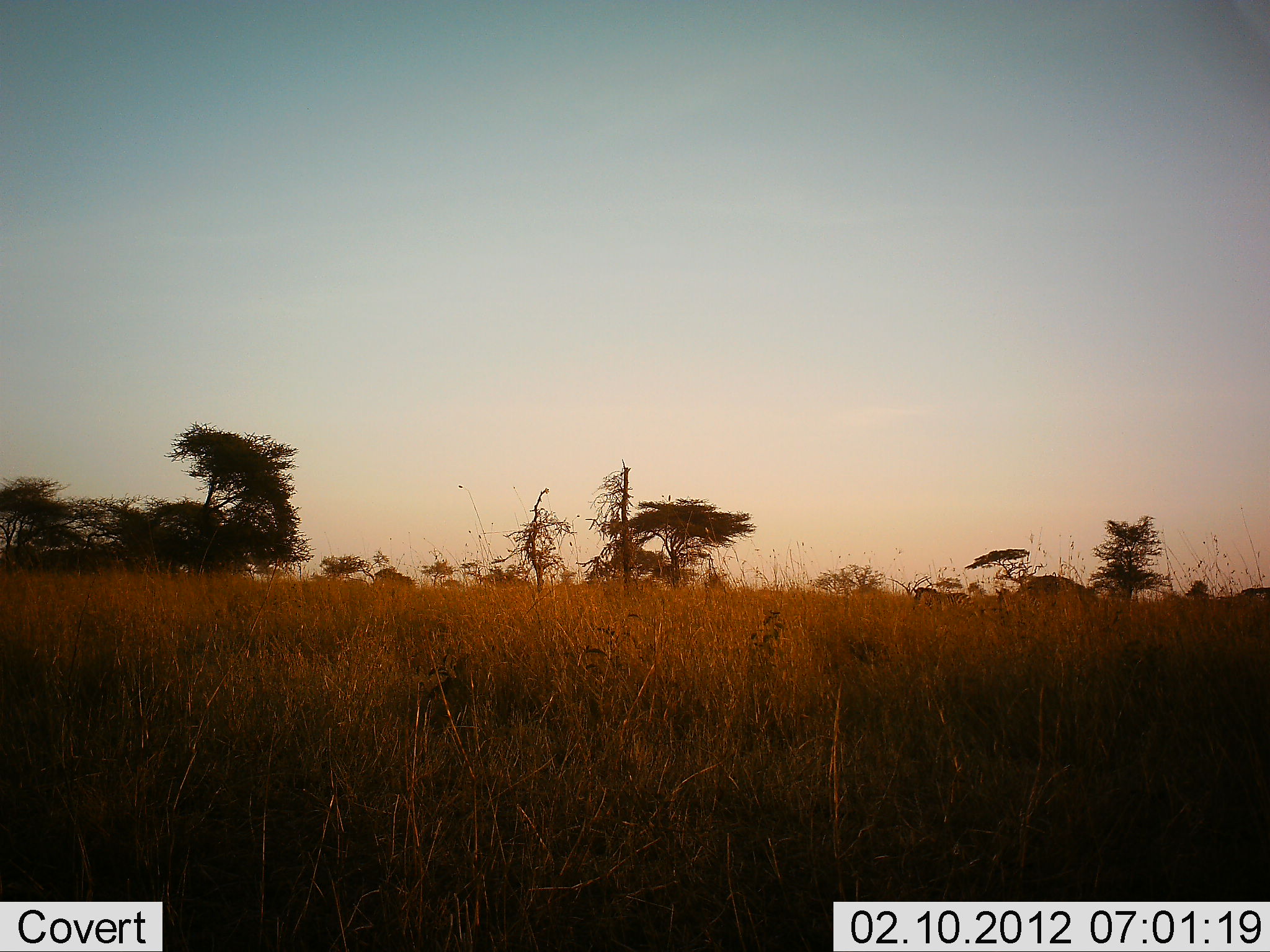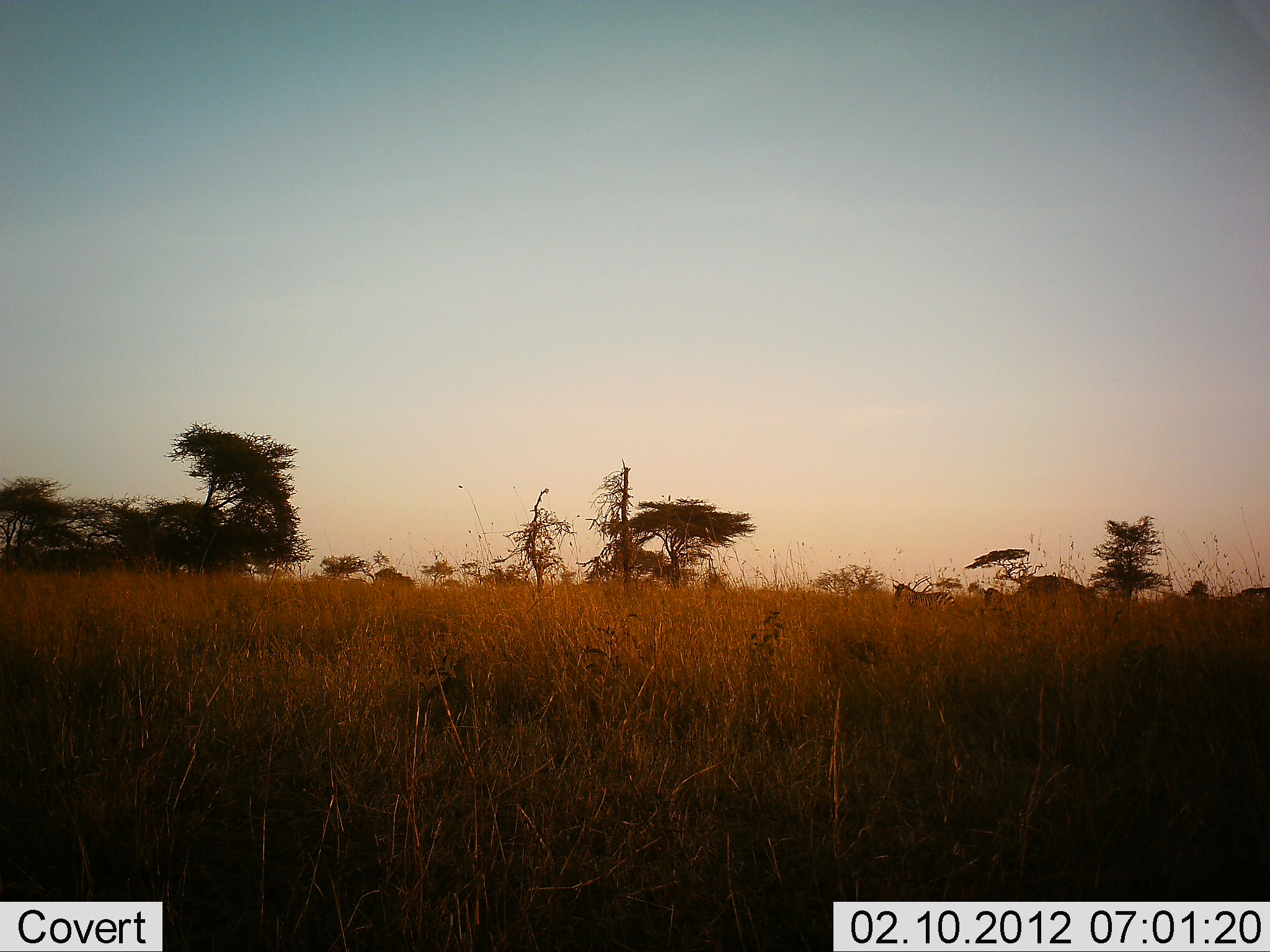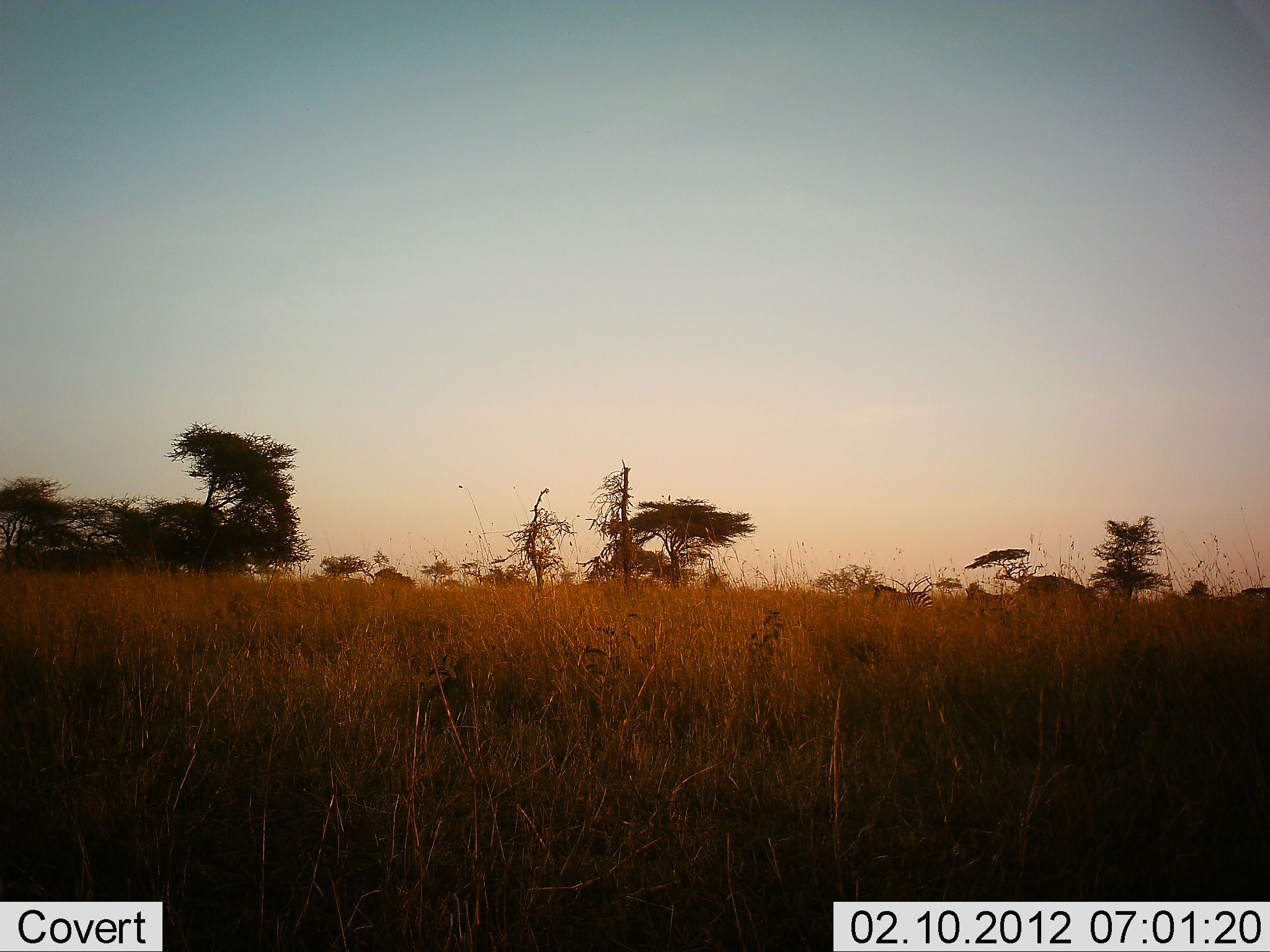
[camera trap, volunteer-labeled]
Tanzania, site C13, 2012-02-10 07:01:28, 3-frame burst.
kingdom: Animalia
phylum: Chordata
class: Mammalia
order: Perissodactyla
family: Equidae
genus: Equus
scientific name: Equus quagga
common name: plains zebra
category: zebra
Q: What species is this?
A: Zebra (plains zebra) (Equus quagga).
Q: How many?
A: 2.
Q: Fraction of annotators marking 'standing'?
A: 6%.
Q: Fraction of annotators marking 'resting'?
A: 0%.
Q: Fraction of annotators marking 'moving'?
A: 100%.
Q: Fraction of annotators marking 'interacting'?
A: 0%.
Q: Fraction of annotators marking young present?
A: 0%.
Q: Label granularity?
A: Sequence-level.